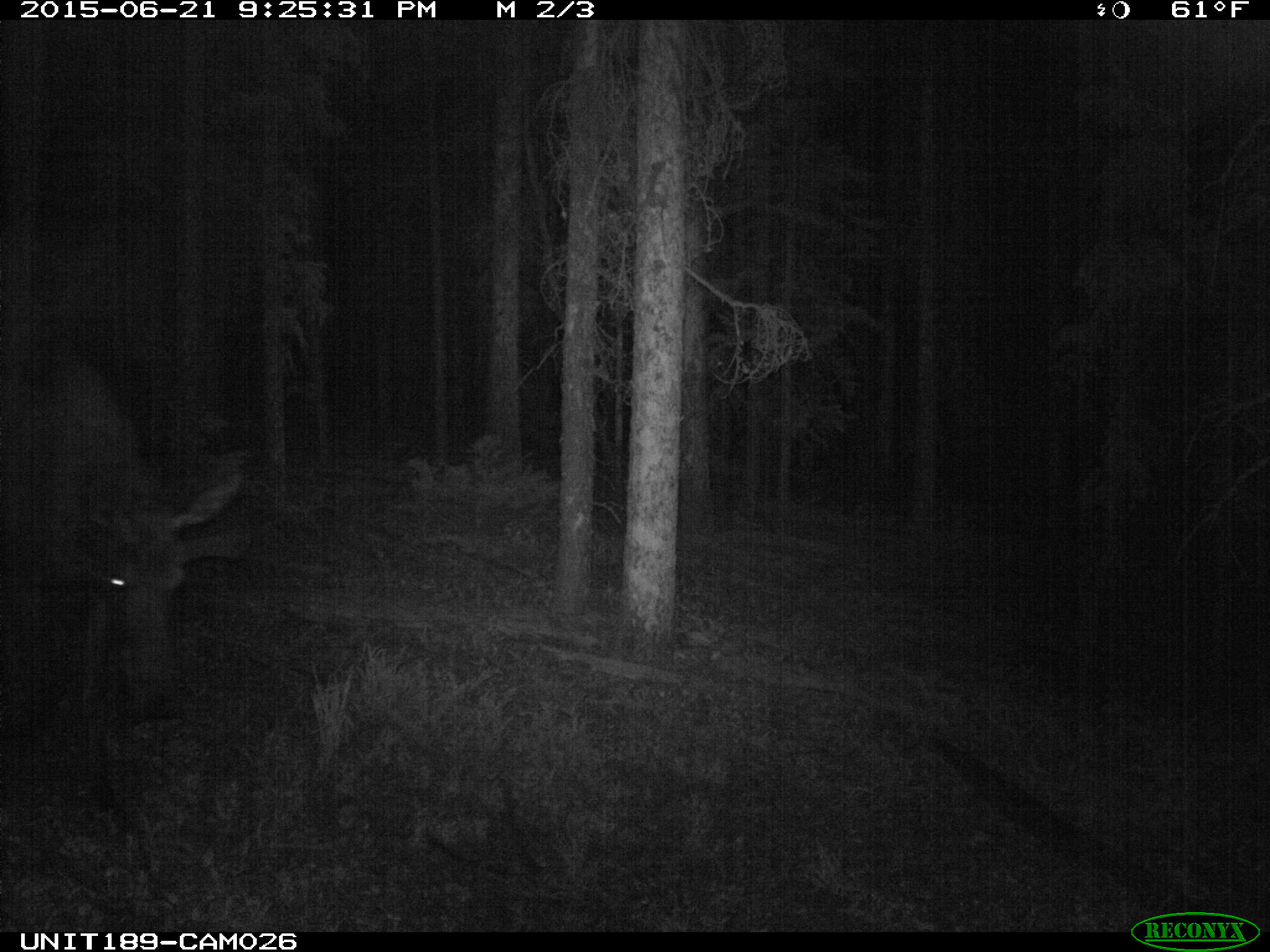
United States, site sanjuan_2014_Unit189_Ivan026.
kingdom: Animalia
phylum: Chordata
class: Mammalia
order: Artiodactyla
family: Cervidae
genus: Alces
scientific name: Alces alces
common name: moose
Alces alces (moose).